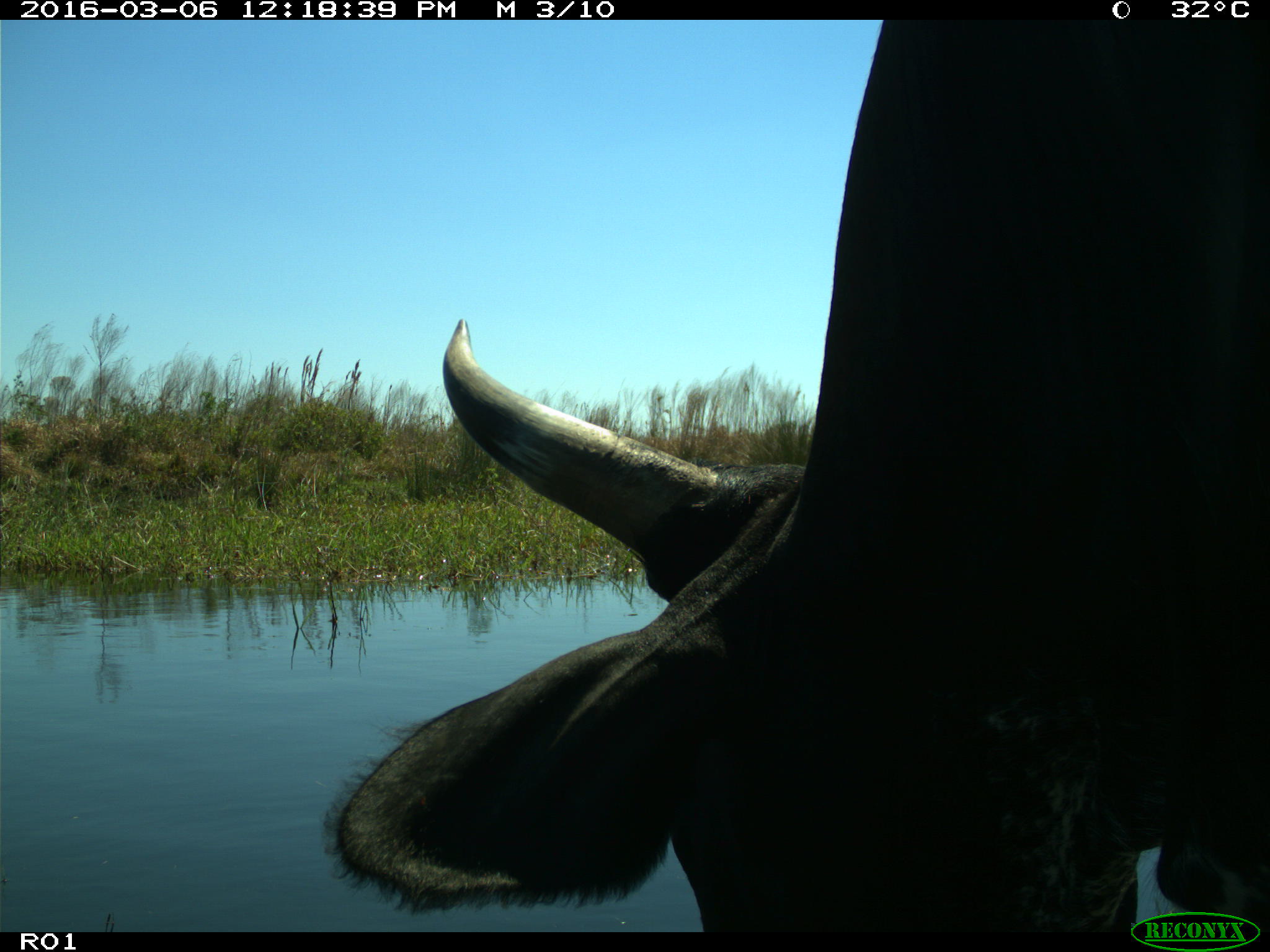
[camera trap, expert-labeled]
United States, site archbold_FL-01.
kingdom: Animalia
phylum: Chordata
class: Mammalia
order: Artiodactyla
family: Bovidae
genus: Bos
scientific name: Bos taurus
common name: domestic cow